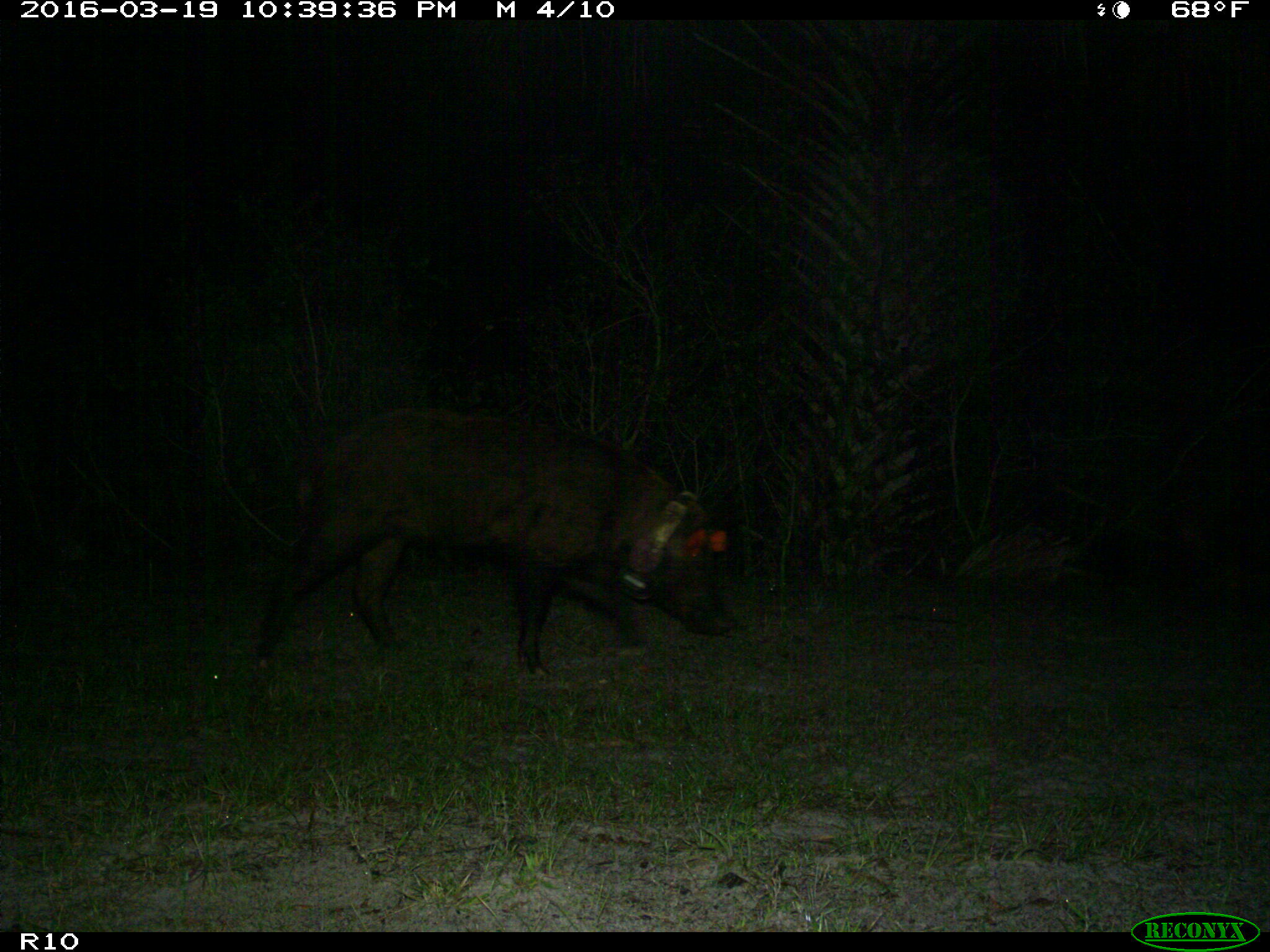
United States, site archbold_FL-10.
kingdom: Animalia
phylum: Chordata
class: Mammalia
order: Artiodactyla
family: Suidae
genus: Sus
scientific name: Sus scrofa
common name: wild boar